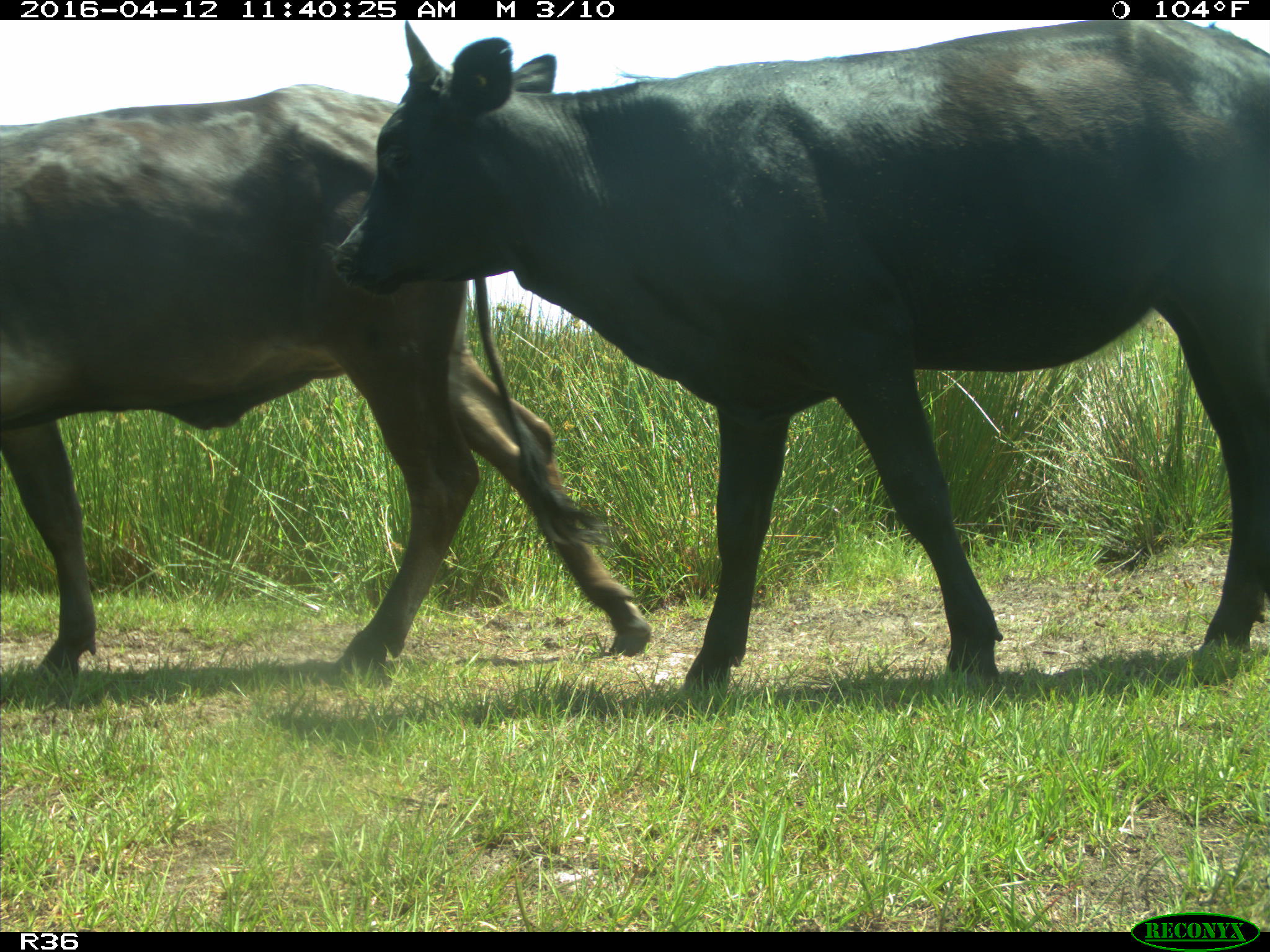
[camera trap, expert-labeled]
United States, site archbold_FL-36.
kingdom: Animalia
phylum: Chordata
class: Mammalia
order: Artiodactyla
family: Bovidae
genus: Bos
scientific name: Bos taurus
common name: domestic cow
Bos taurus (domestic cow).